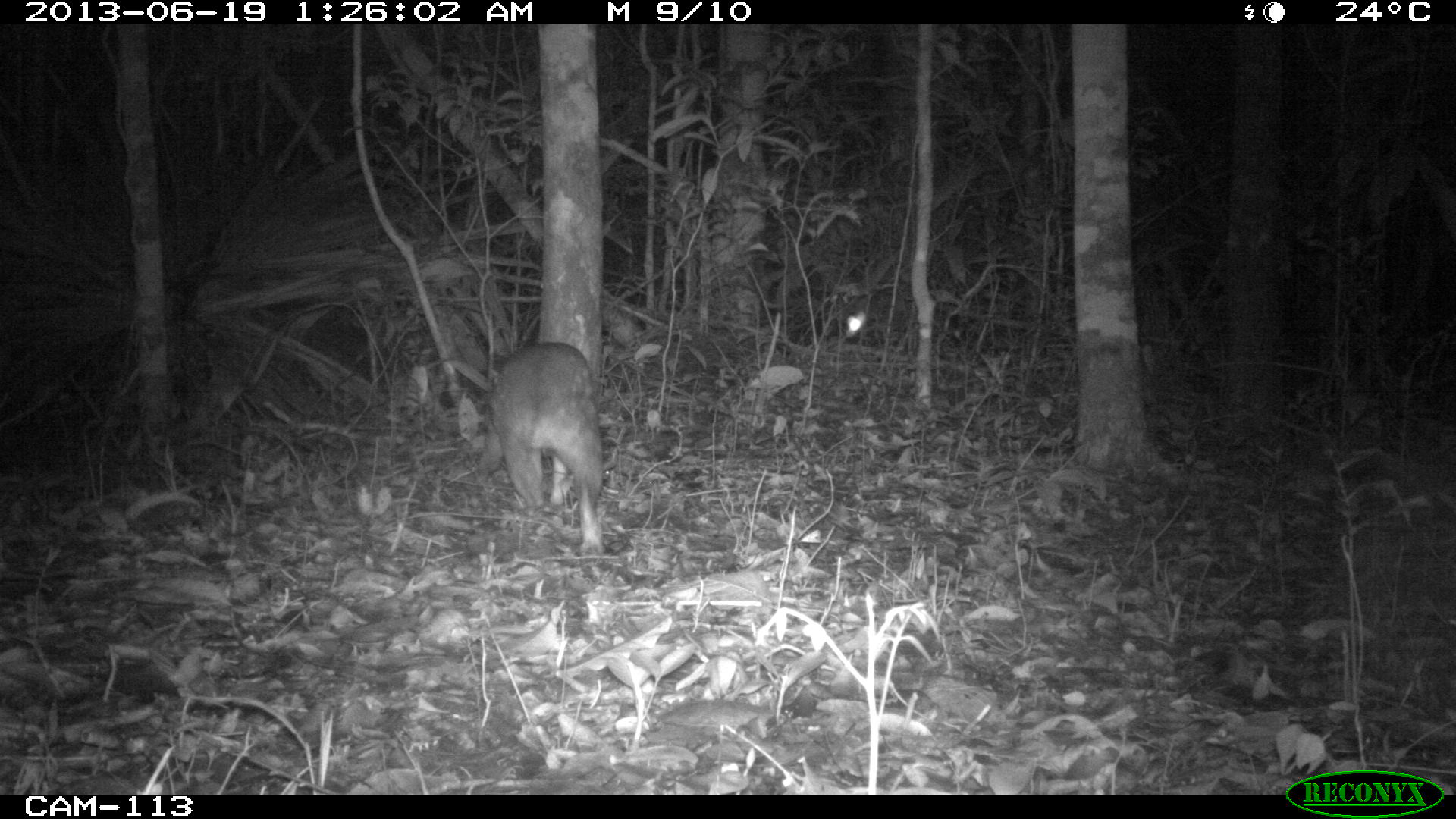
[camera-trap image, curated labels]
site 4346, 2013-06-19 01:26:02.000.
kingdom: Animalia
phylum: Chordata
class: Mammalia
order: Rodentia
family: Cuniculidae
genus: Cuniculus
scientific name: Cuniculus paca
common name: lowland paca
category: agouti paca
Agouti paca (lowland paca) (Cuniculus paca), count 1.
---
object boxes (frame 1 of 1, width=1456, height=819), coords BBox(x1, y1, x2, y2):
agouti paca: BBox(467, 340, 604, 548)